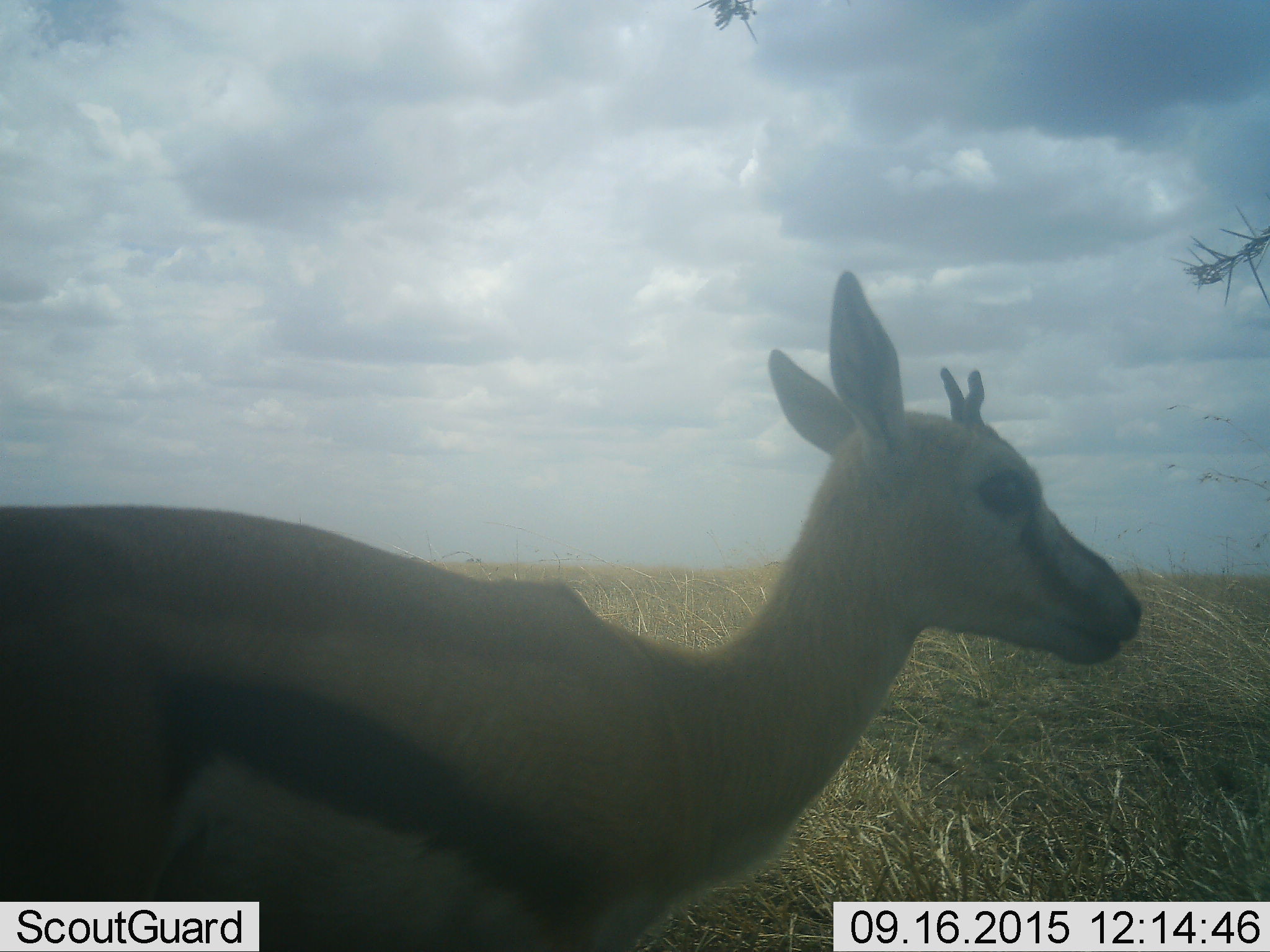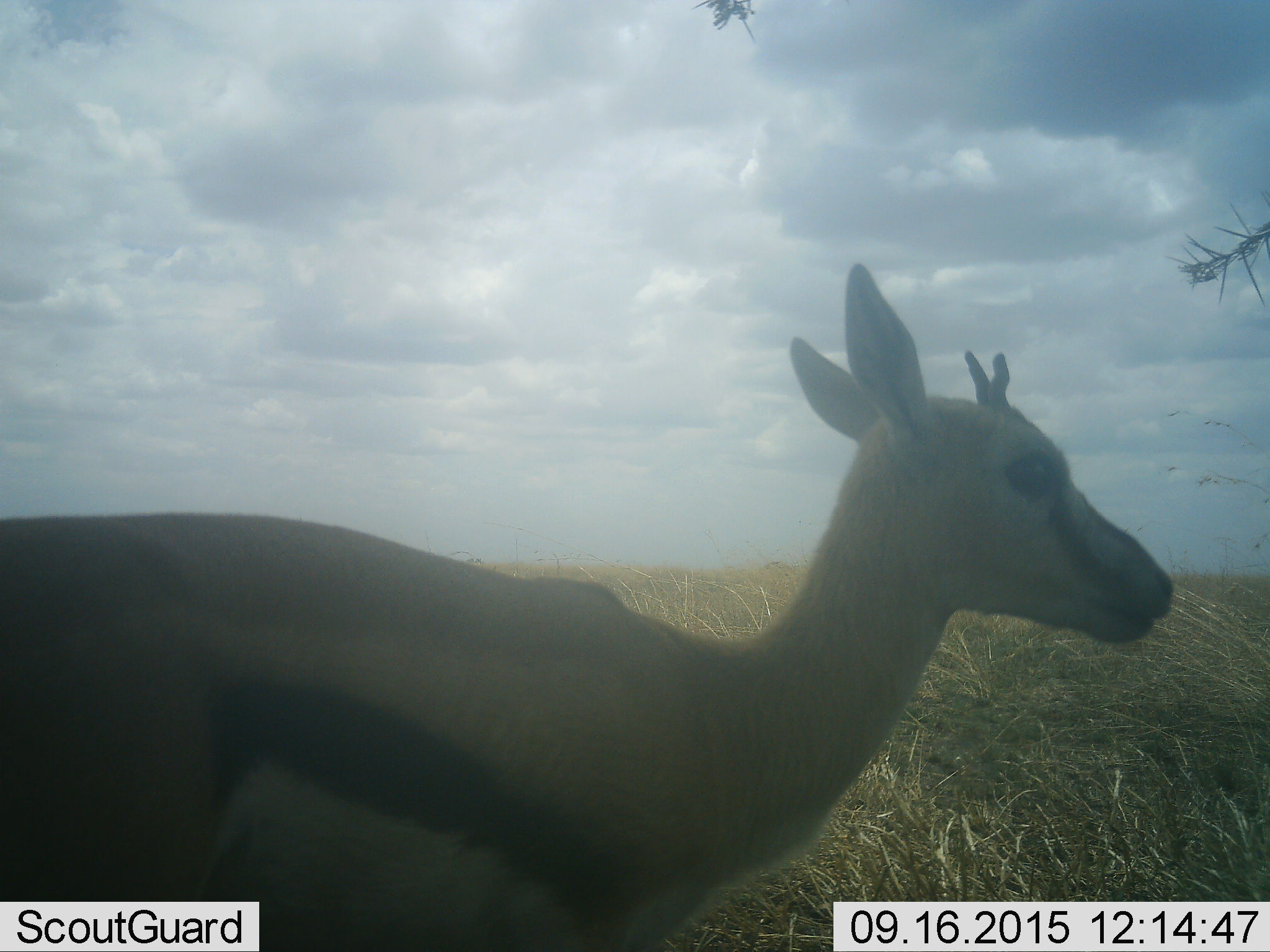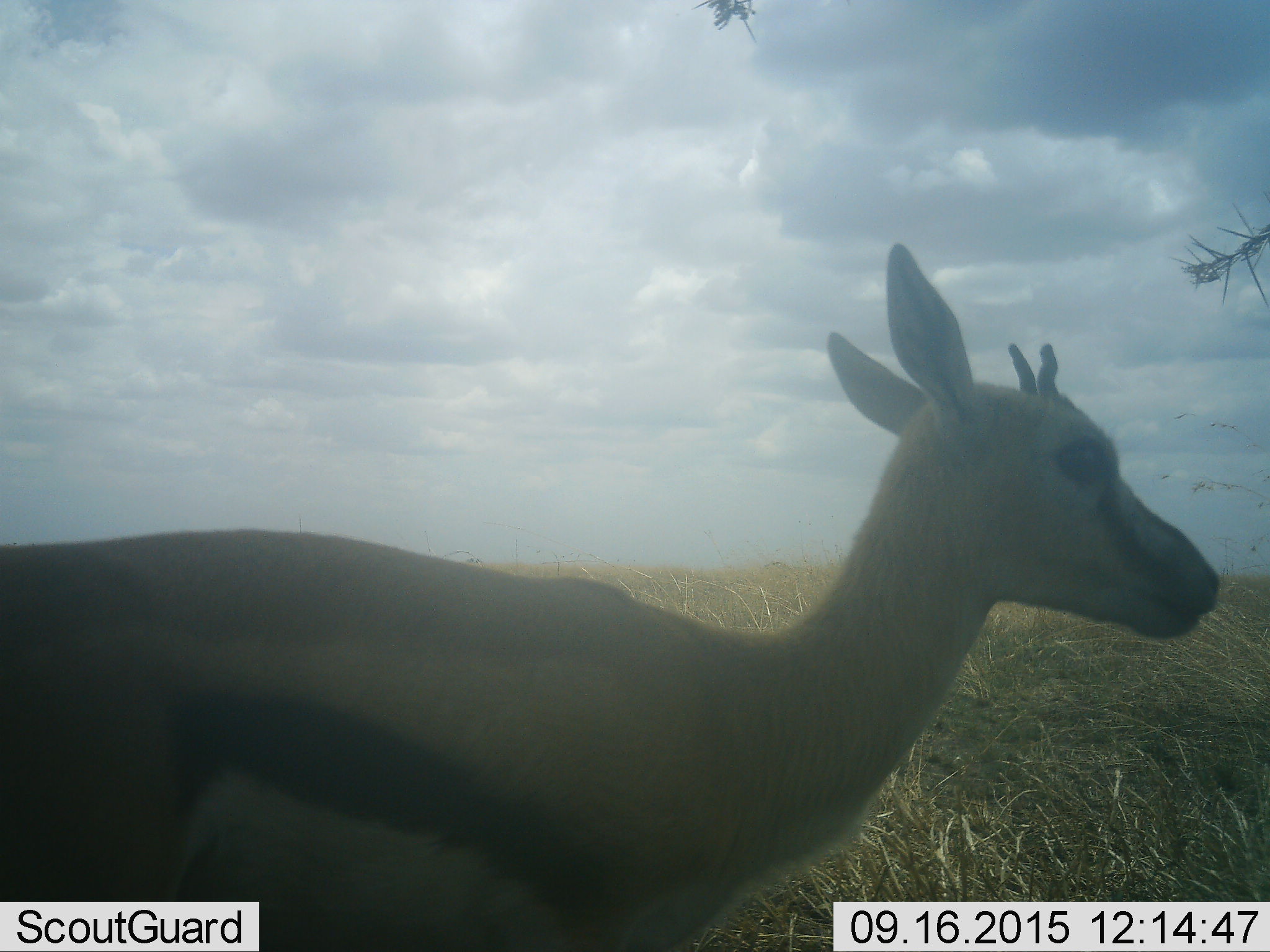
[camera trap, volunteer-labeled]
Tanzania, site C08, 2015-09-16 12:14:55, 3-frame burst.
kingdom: Animalia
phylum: Chordata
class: Mammalia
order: Artiodactyla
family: Bovidae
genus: Eudorcas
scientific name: Eudorcas thomsonii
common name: thomson's gazelle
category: gazellethomsons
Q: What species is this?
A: Gazellethomsons (thomson's gazelle) (Eudorcas thomsonii).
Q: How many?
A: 1.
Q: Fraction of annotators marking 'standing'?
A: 64%.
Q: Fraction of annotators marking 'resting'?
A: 9%.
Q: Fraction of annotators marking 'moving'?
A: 36%.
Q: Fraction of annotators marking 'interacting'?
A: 0%.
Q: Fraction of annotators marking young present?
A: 36%.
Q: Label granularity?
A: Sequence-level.